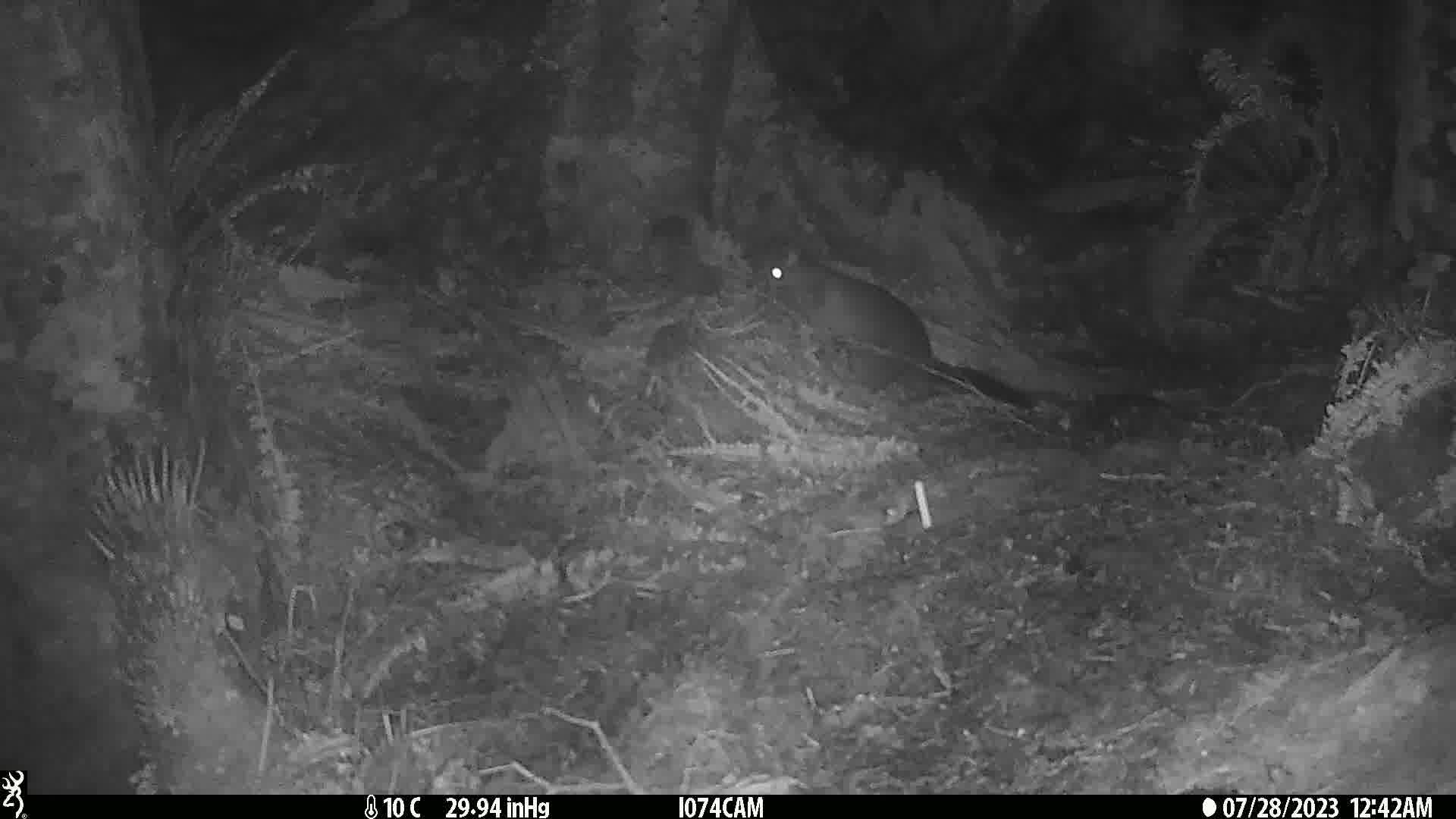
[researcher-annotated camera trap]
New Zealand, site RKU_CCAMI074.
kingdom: Animalia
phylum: Chordata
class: Mammalia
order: Diprotodontia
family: Phalangeridae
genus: Trichosurus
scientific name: Trichosurus vulpecula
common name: common brushtail possum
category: possum